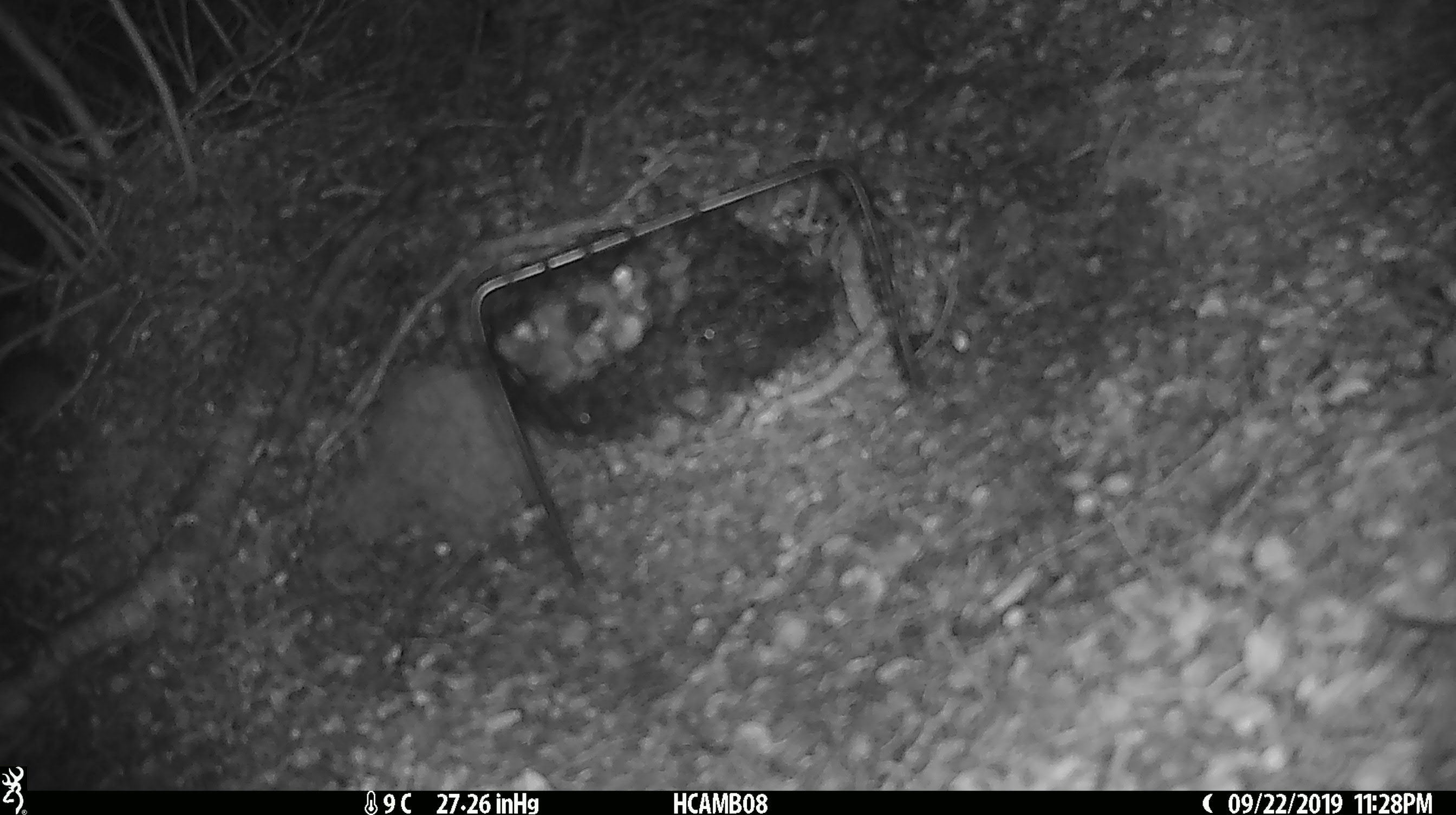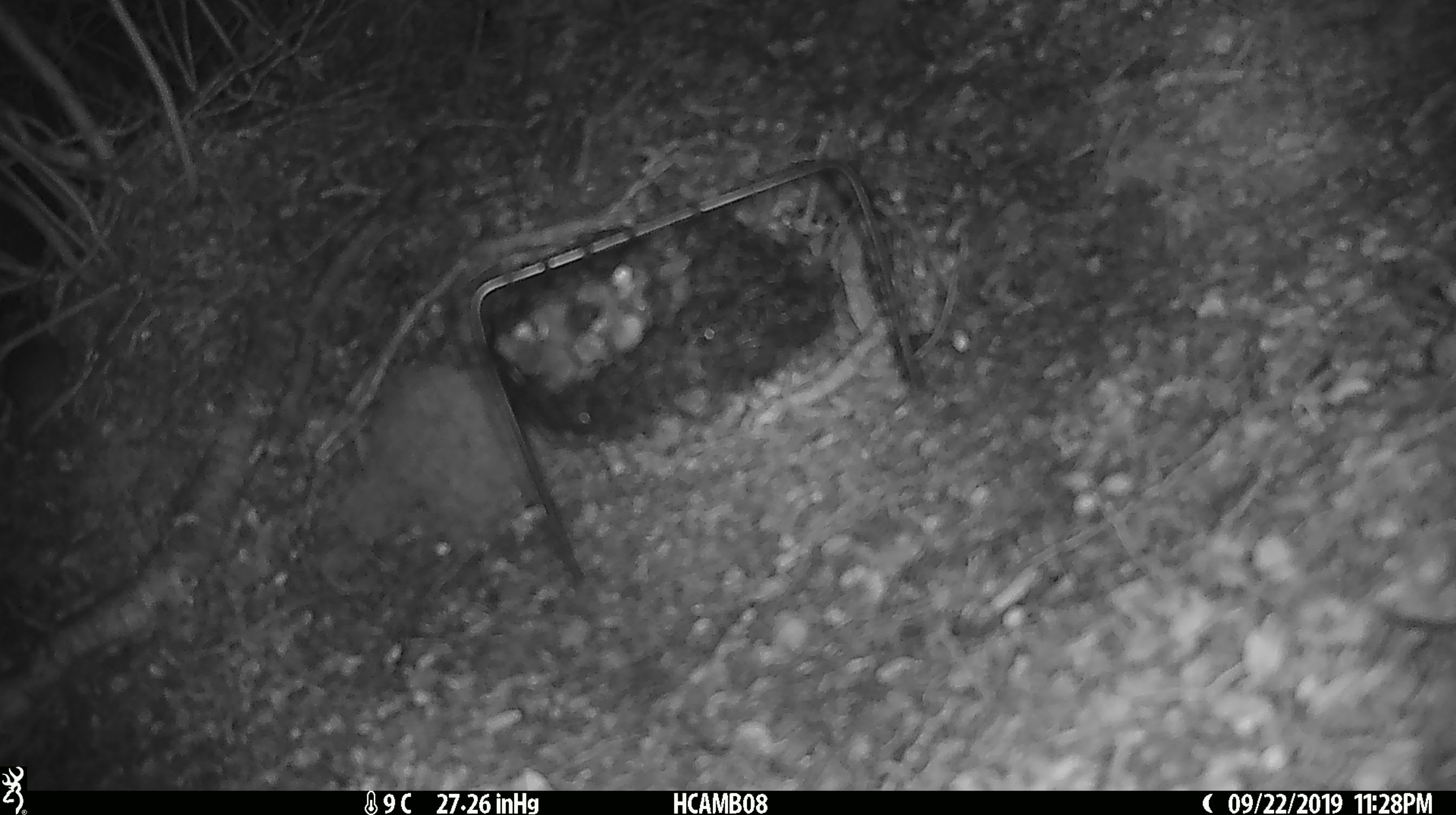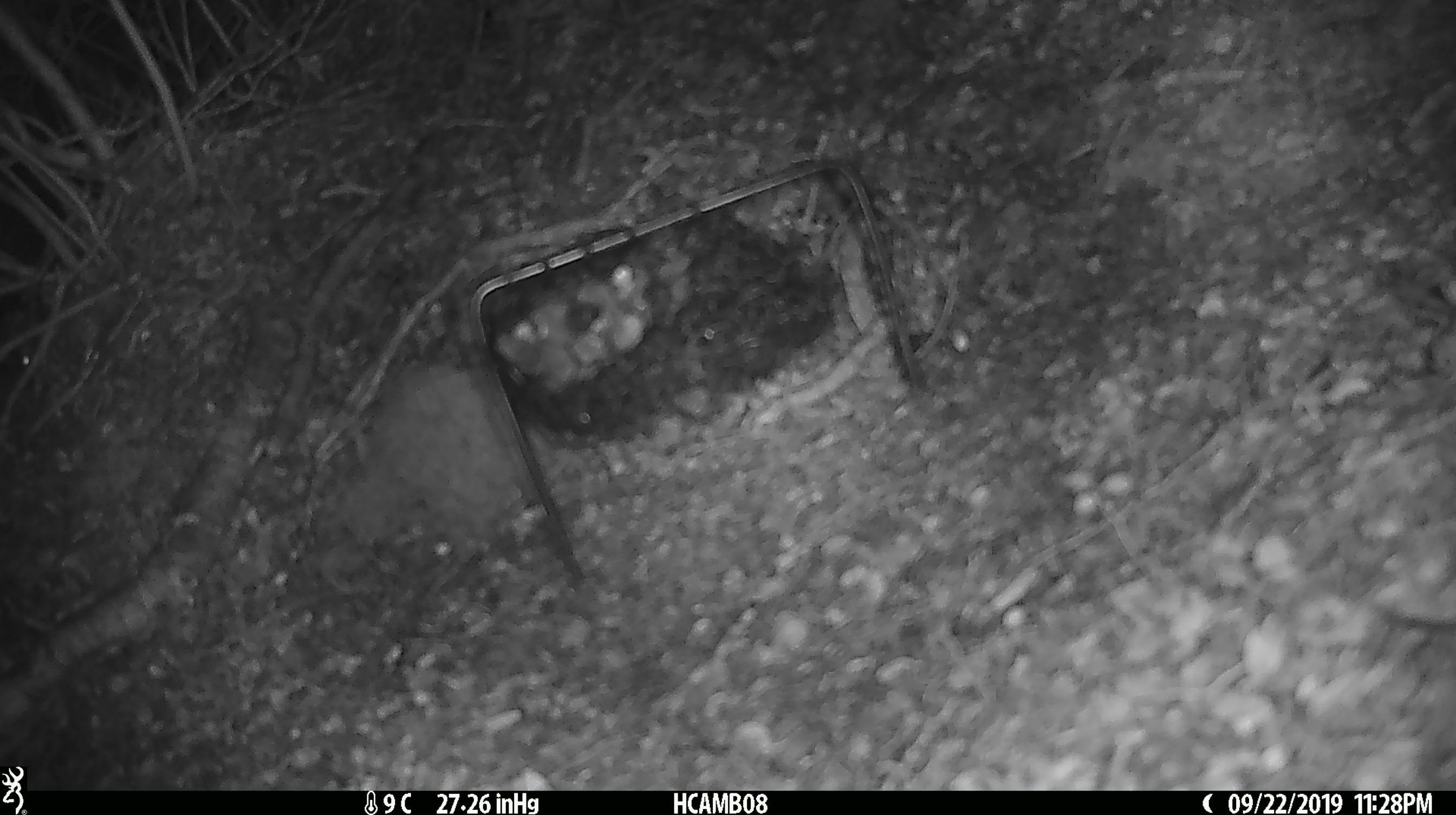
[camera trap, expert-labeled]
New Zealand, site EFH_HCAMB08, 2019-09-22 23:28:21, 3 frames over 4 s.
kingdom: Animalia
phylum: Chordata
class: Mammalia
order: Rodentia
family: Muridae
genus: Mus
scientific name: Mus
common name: mouse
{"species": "mouse (Mus)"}